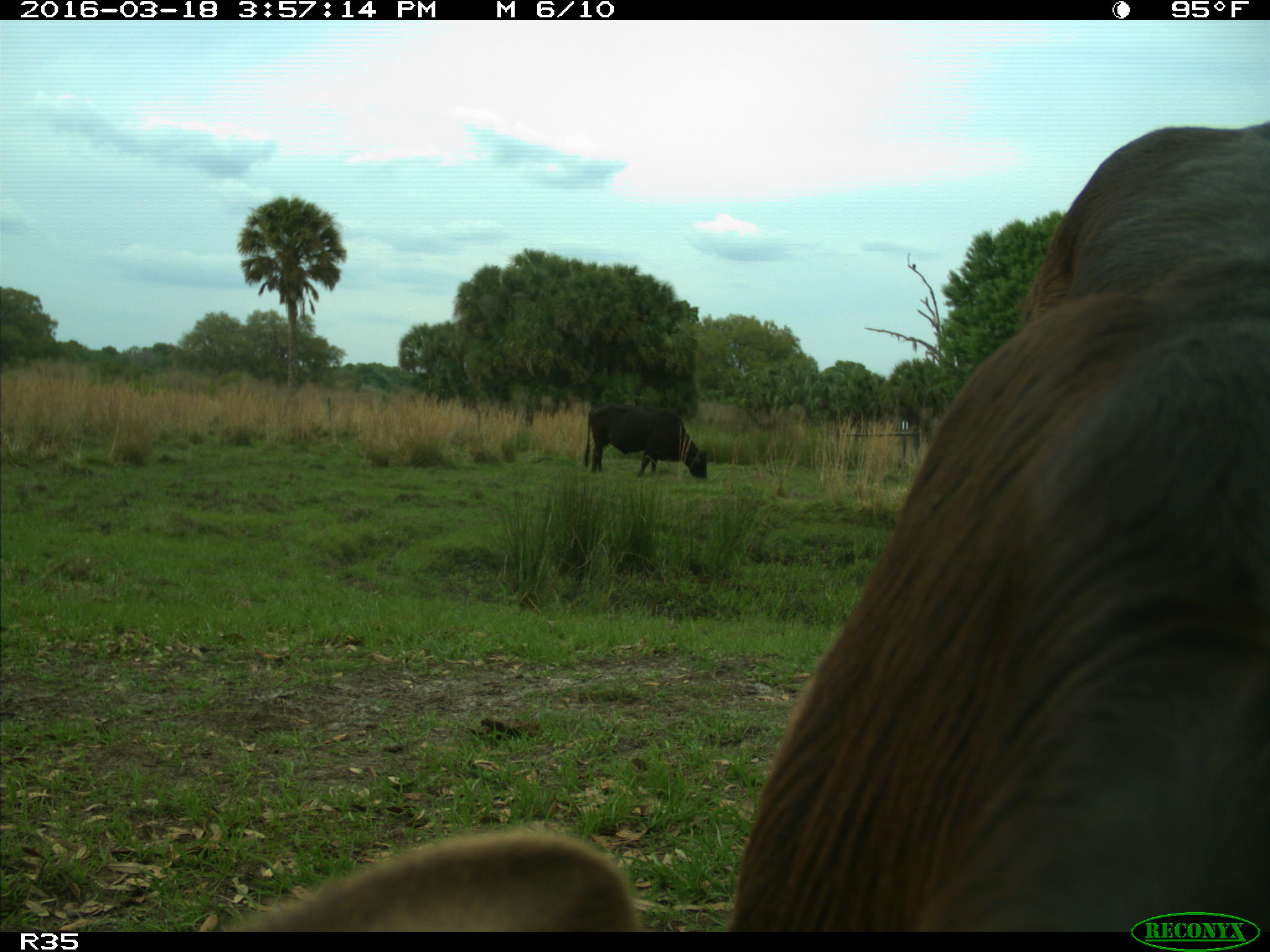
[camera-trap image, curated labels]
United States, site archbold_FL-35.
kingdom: Animalia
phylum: Chordata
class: Mammalia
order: Artiodactyla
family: Bovidae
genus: Bos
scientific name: Bos taurus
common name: domestic cow